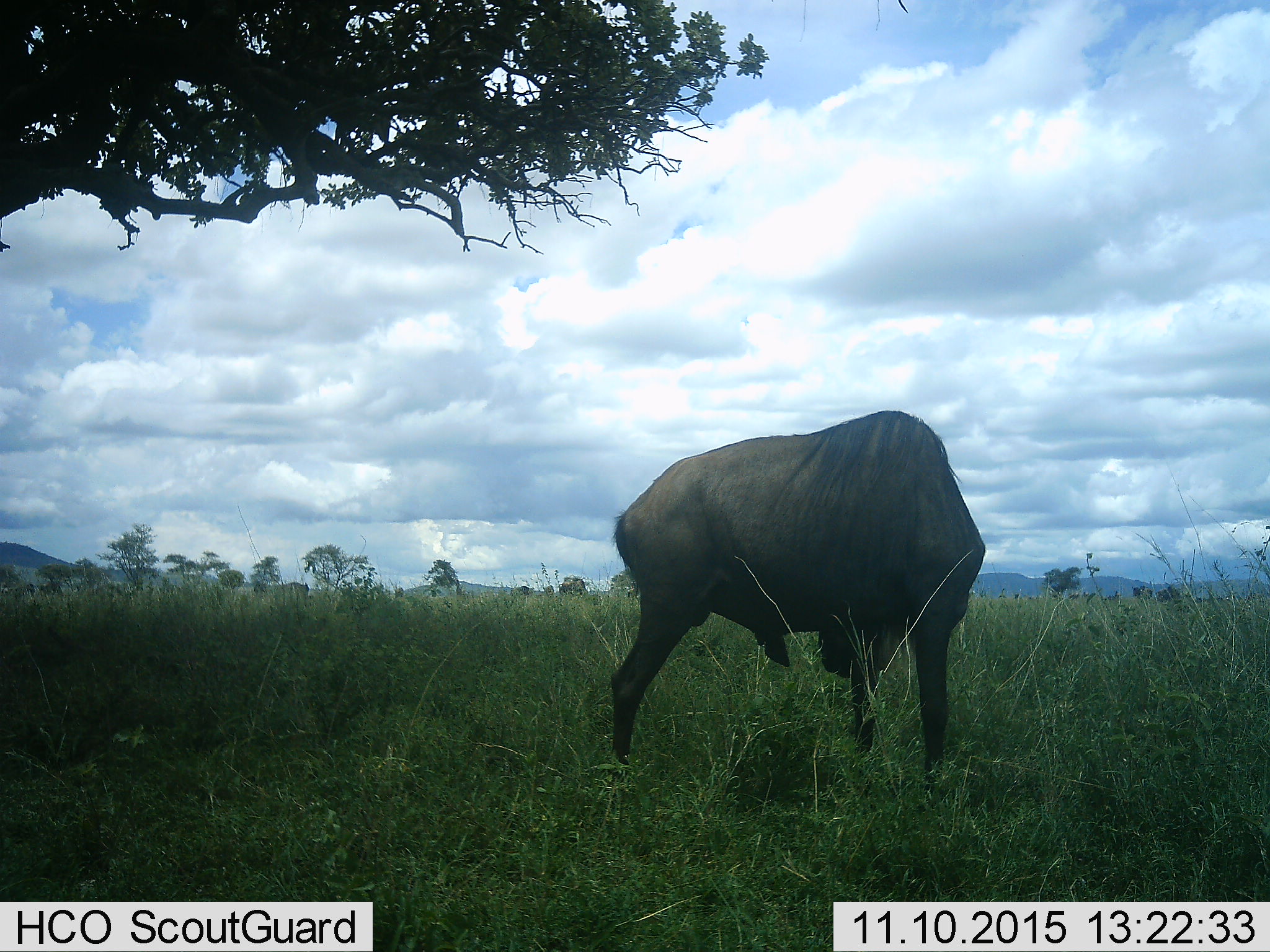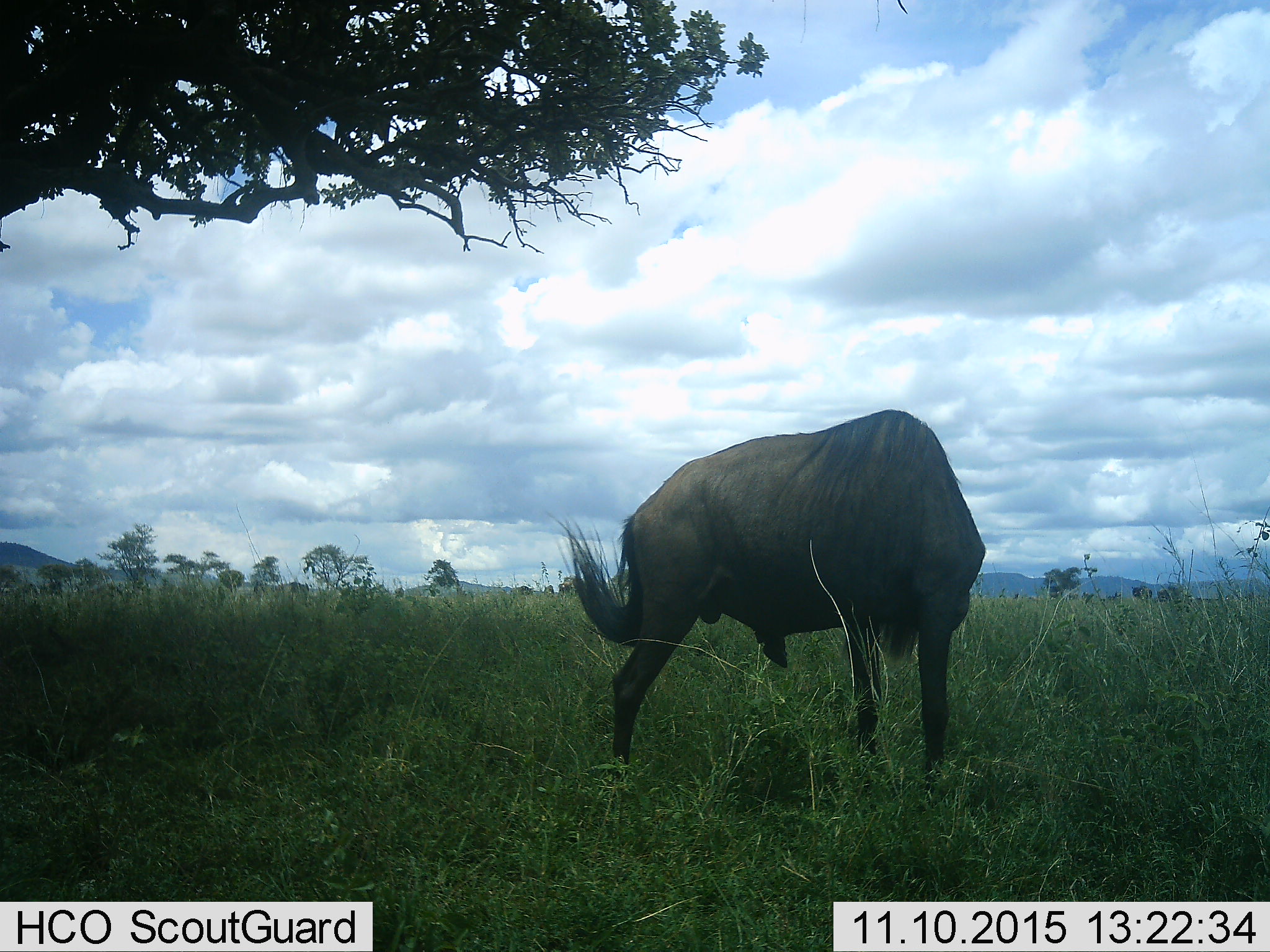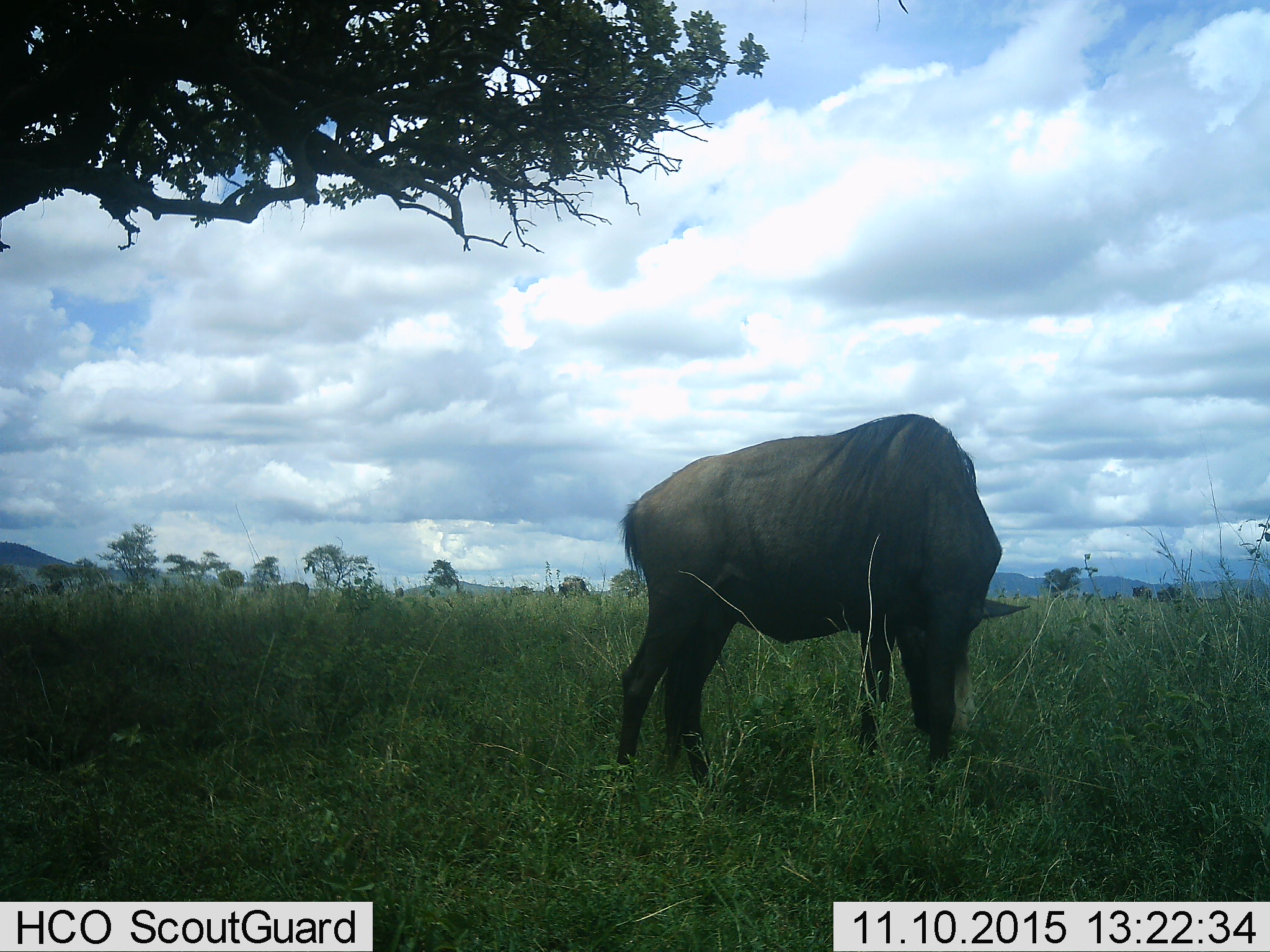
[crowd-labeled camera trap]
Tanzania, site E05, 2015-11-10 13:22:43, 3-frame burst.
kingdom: Animalia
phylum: Chordata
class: Mammalia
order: Artiodactyla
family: Bovidae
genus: Connochaetes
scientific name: Connochaetes taurinus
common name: blue wildebeest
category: wildebeest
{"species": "wildebeest (blue wildebeest) (Connochaetes taurinus)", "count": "1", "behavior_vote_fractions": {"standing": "69%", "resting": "0%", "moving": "12%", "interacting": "0%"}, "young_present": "0%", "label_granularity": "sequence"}